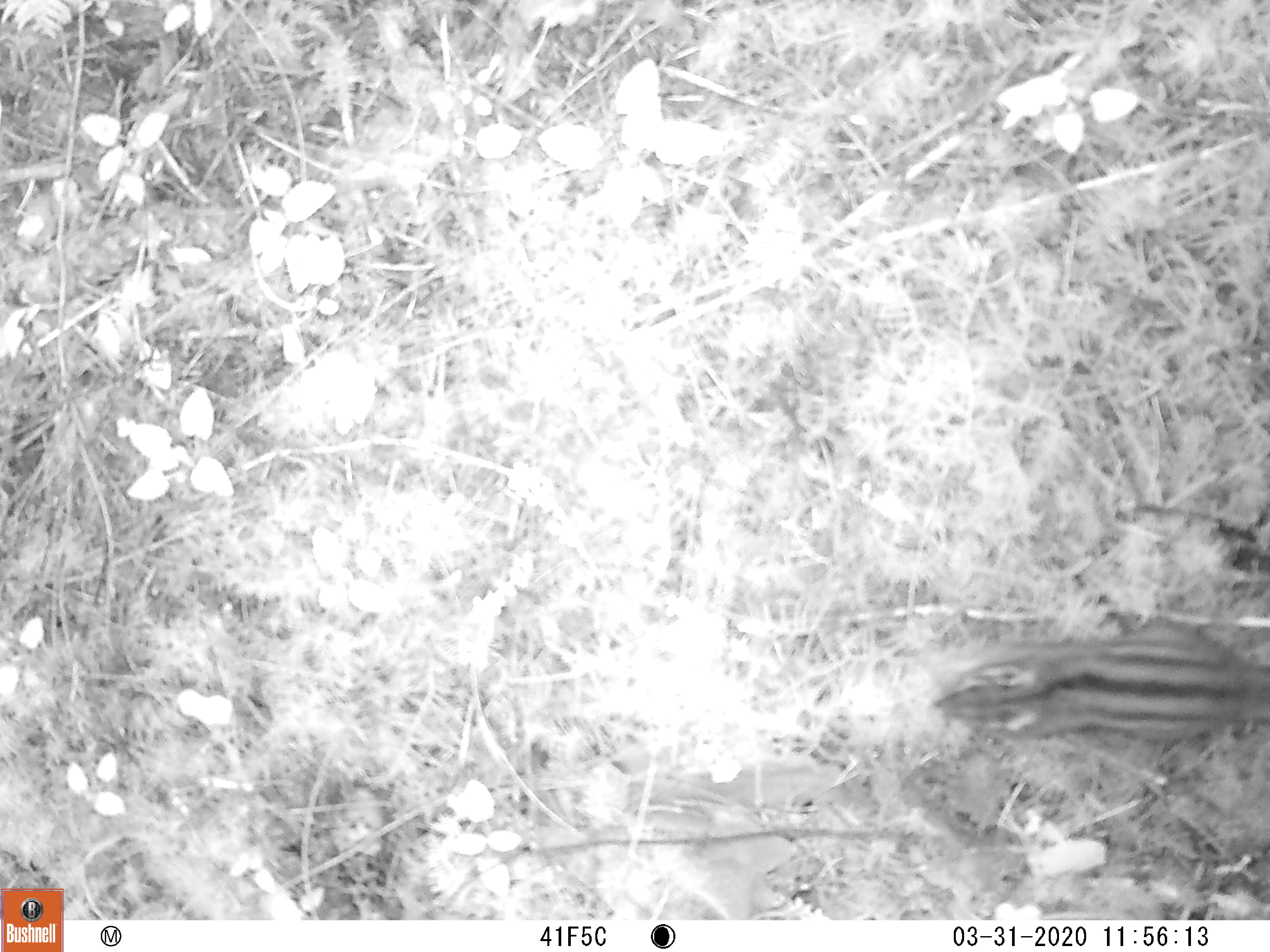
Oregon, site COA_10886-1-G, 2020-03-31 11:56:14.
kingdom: Animalia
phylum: Chordata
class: Mammalia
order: Rodentia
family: Sciuridae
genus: Neotamias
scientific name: Neotamias townsendii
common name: townsend's chipmunk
Townsend's chipmunk (Neotamias townsendii).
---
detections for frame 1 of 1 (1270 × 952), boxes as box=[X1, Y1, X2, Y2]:
townsend's chipmunk: box=[920, 609, 1257, 748]